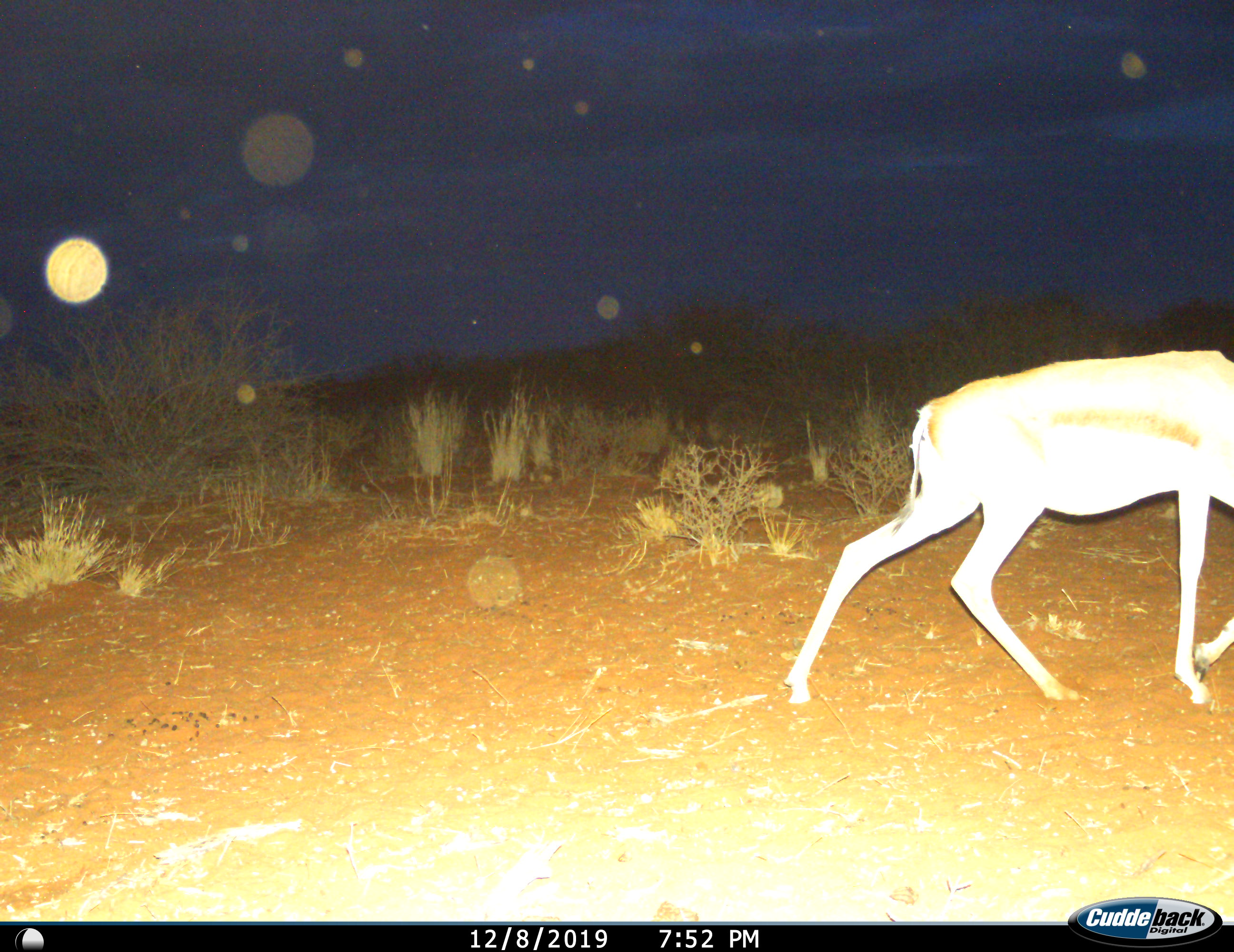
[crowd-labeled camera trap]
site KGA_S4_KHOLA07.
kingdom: Animalia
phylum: Chordata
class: Mammalia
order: Artiodactyla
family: Bovidae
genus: Antidorcas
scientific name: Antidorcas marsupialis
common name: springbok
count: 1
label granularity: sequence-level